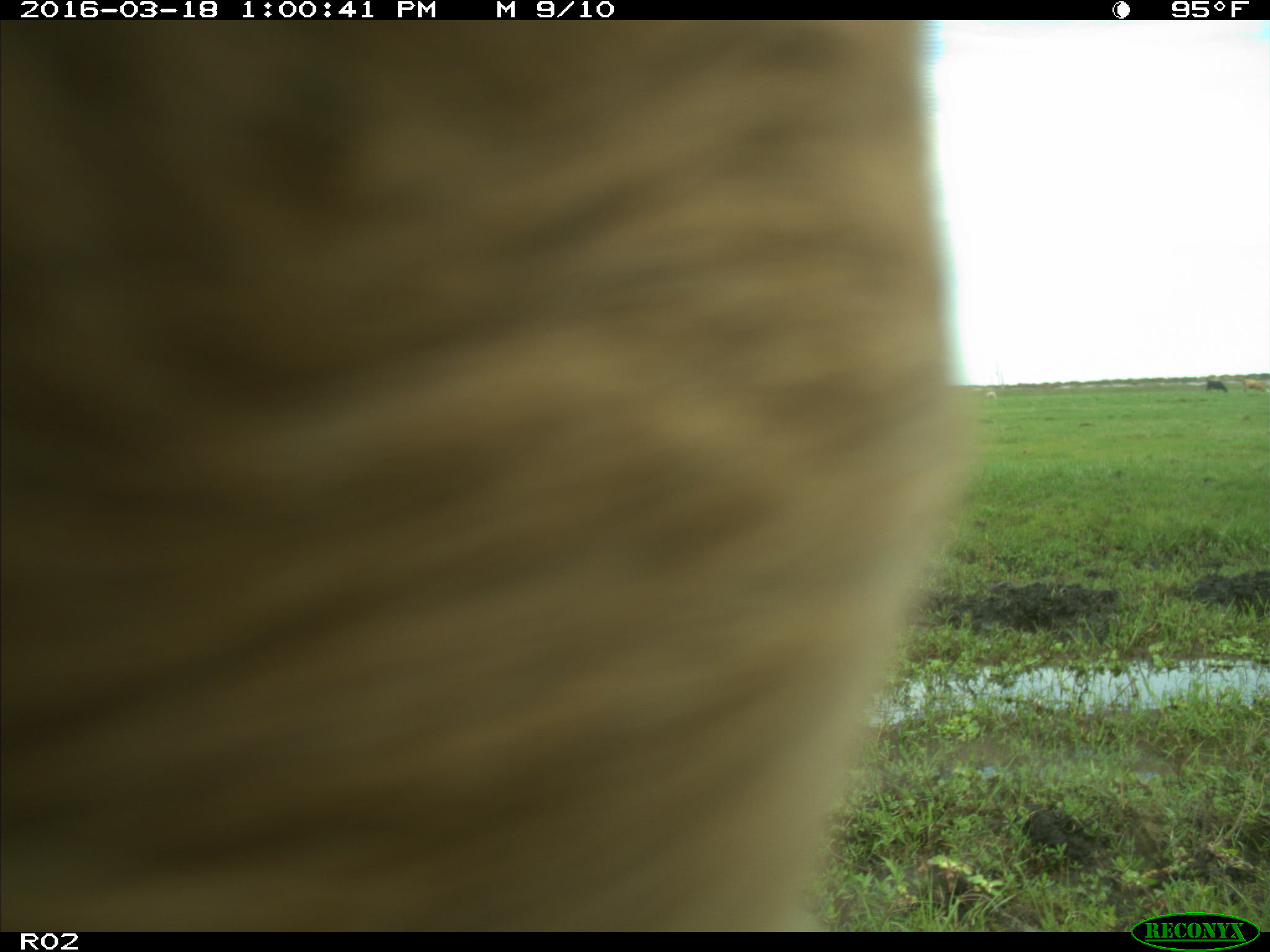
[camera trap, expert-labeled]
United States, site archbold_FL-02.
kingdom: Animalia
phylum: Chordata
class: Mammalia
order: Artiodactyla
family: Bovidae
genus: Bos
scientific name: Bos taurus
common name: domestic cow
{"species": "Bos taurus (domestic cow)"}